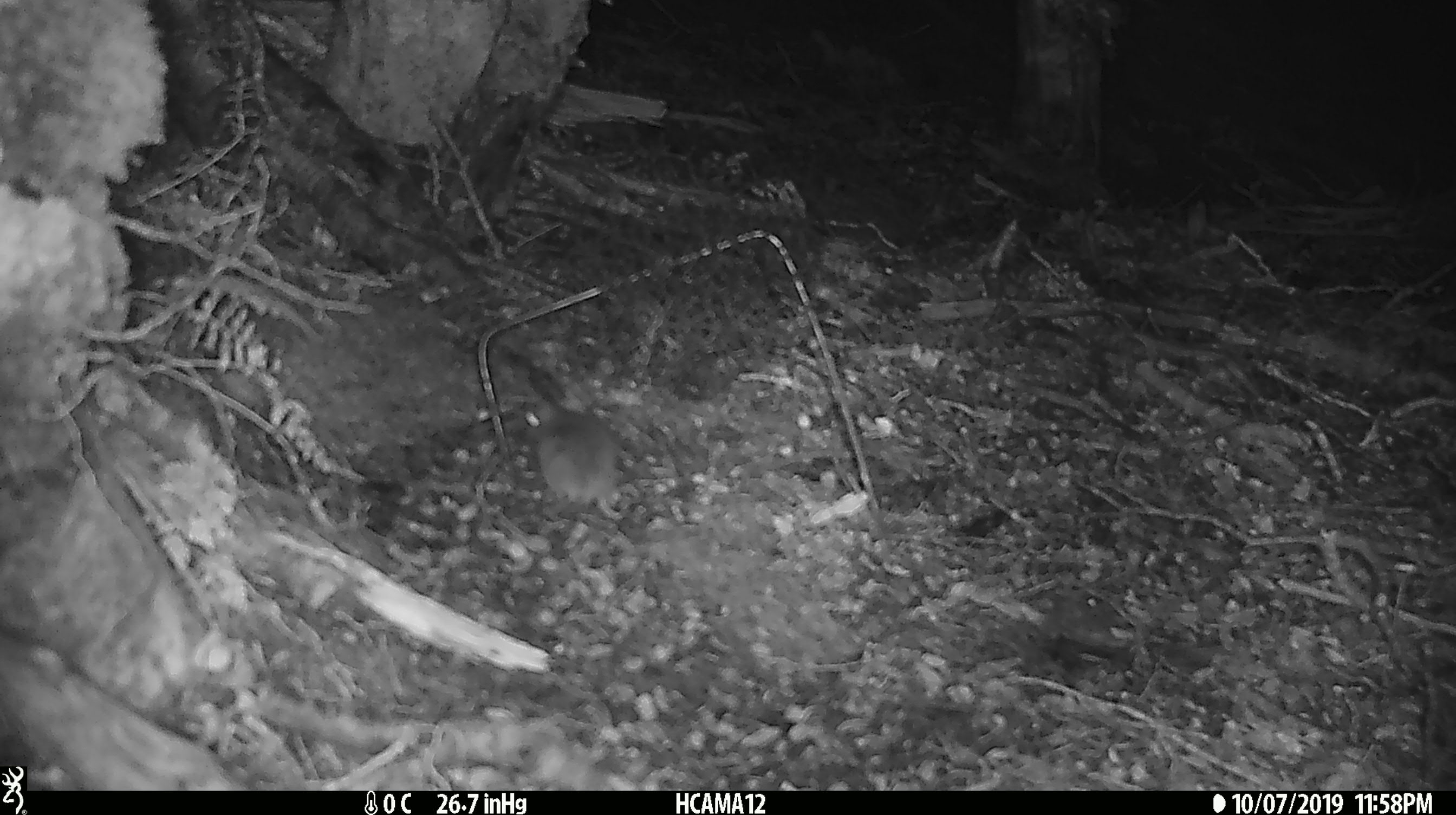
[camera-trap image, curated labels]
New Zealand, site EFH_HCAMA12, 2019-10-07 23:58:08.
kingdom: Animalia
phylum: Chordata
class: Mammalia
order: Rodentia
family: Muridae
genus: Mus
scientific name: Mus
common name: mouse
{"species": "mouse (Mus)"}